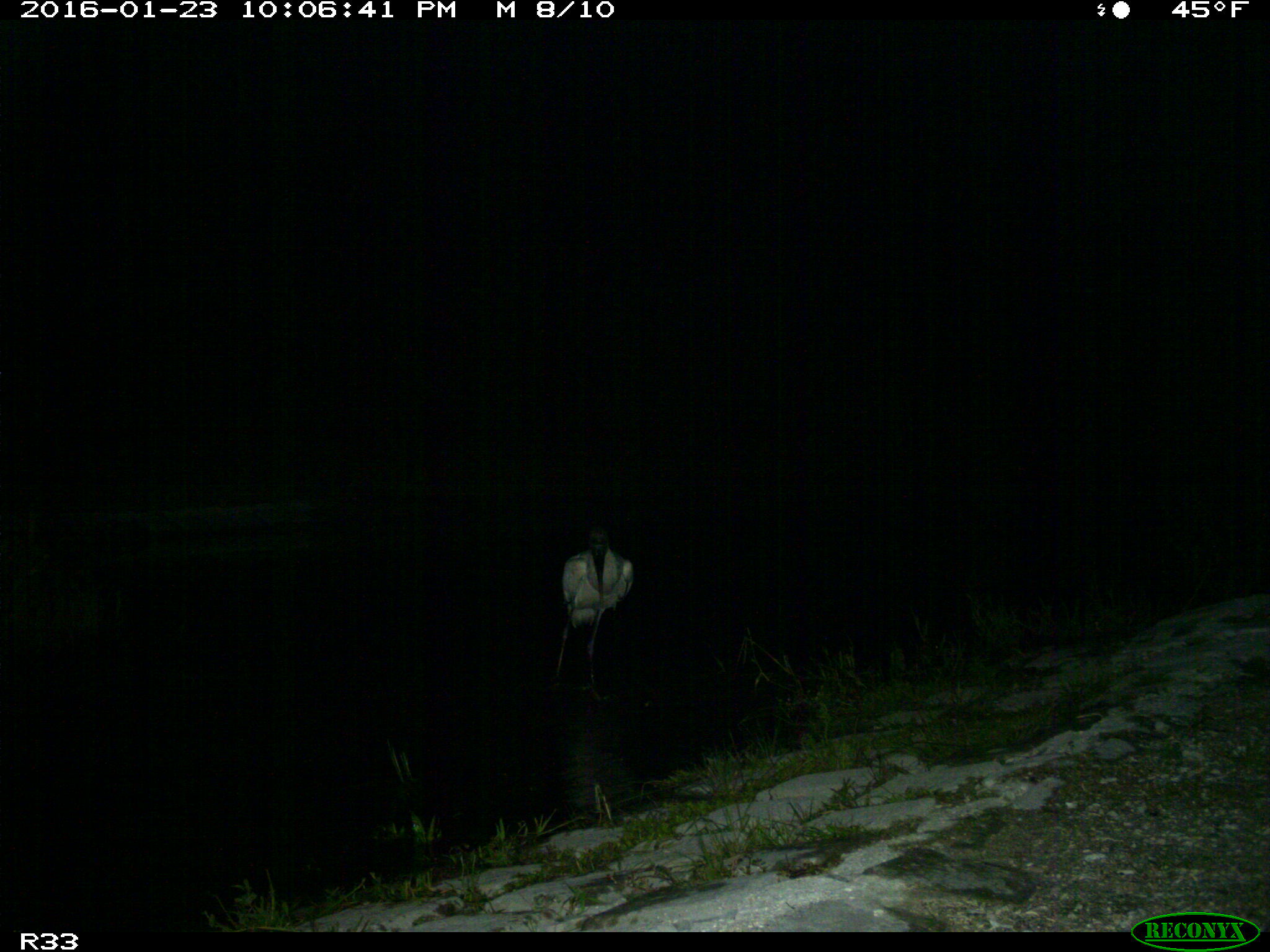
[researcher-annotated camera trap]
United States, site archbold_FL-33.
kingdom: Animalia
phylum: Chordata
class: Aves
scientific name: Aves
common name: birds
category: unidentified bird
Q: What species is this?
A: Unidentified bird (birds) (Aves).